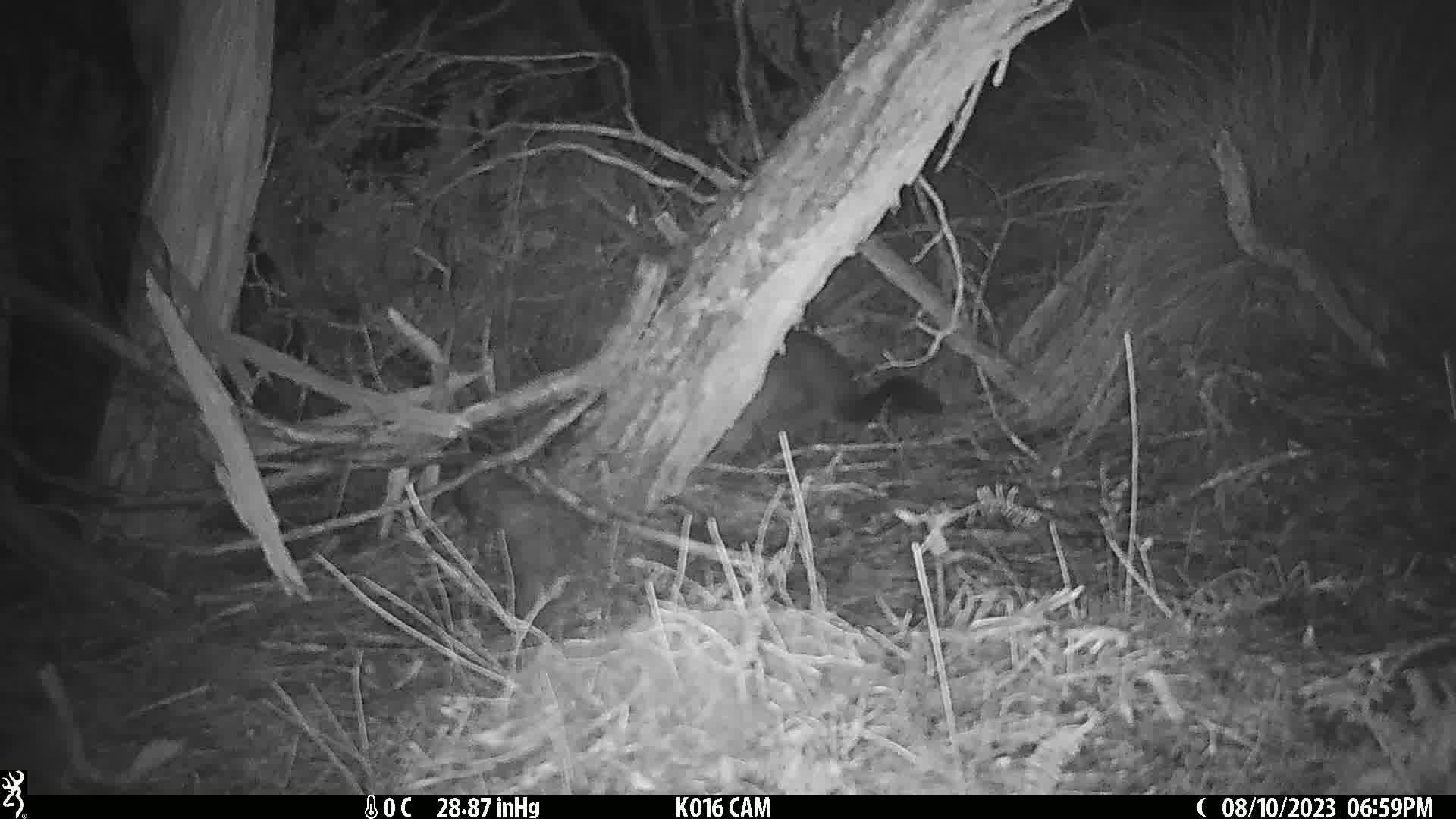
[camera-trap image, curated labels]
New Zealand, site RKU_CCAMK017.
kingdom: Animalia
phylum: Chordata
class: Mammalia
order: Diprotodontia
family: Phalangeridae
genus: Trichosurus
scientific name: Trichosurus vulpecula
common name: common brushtail possum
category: possum